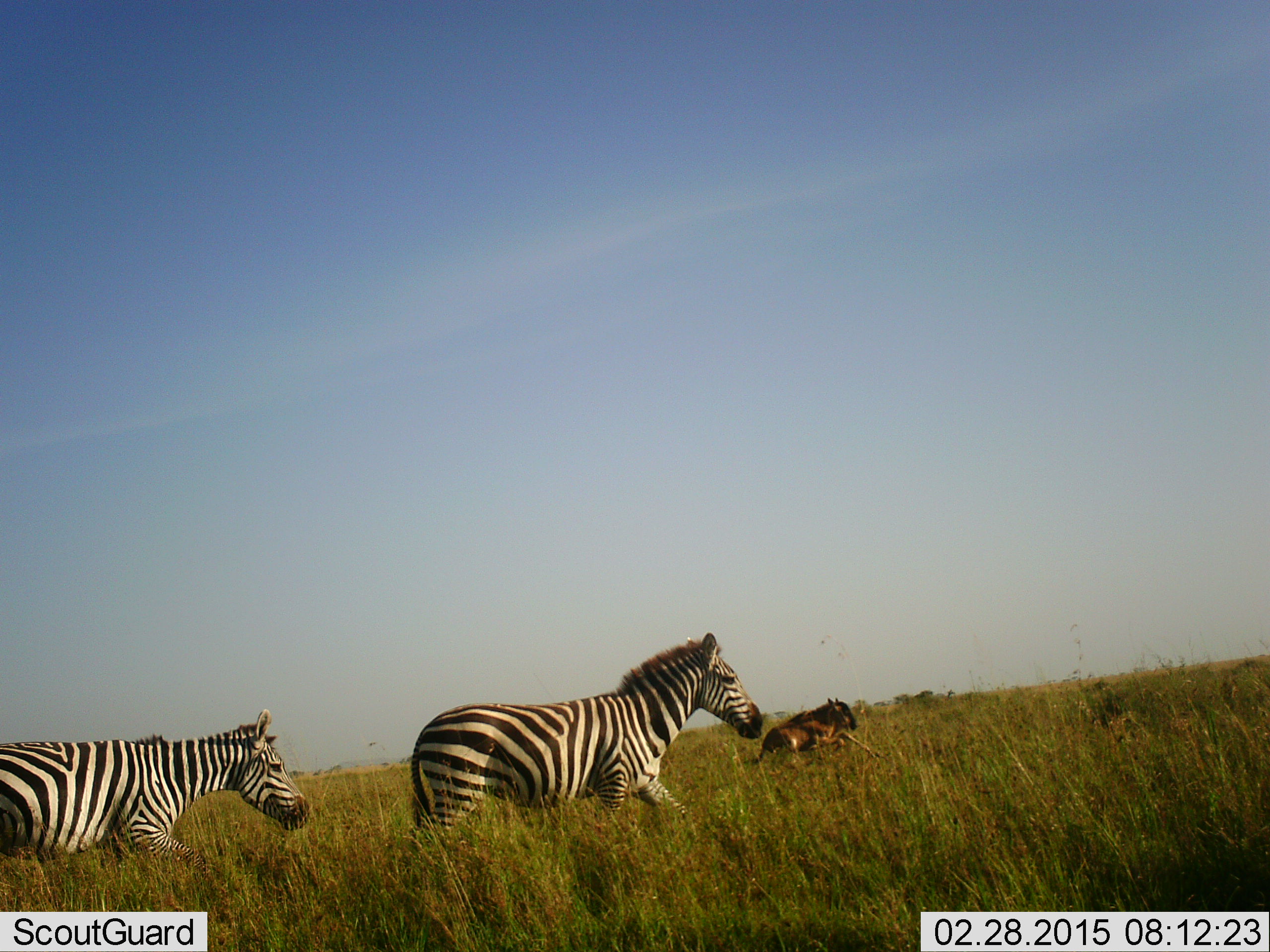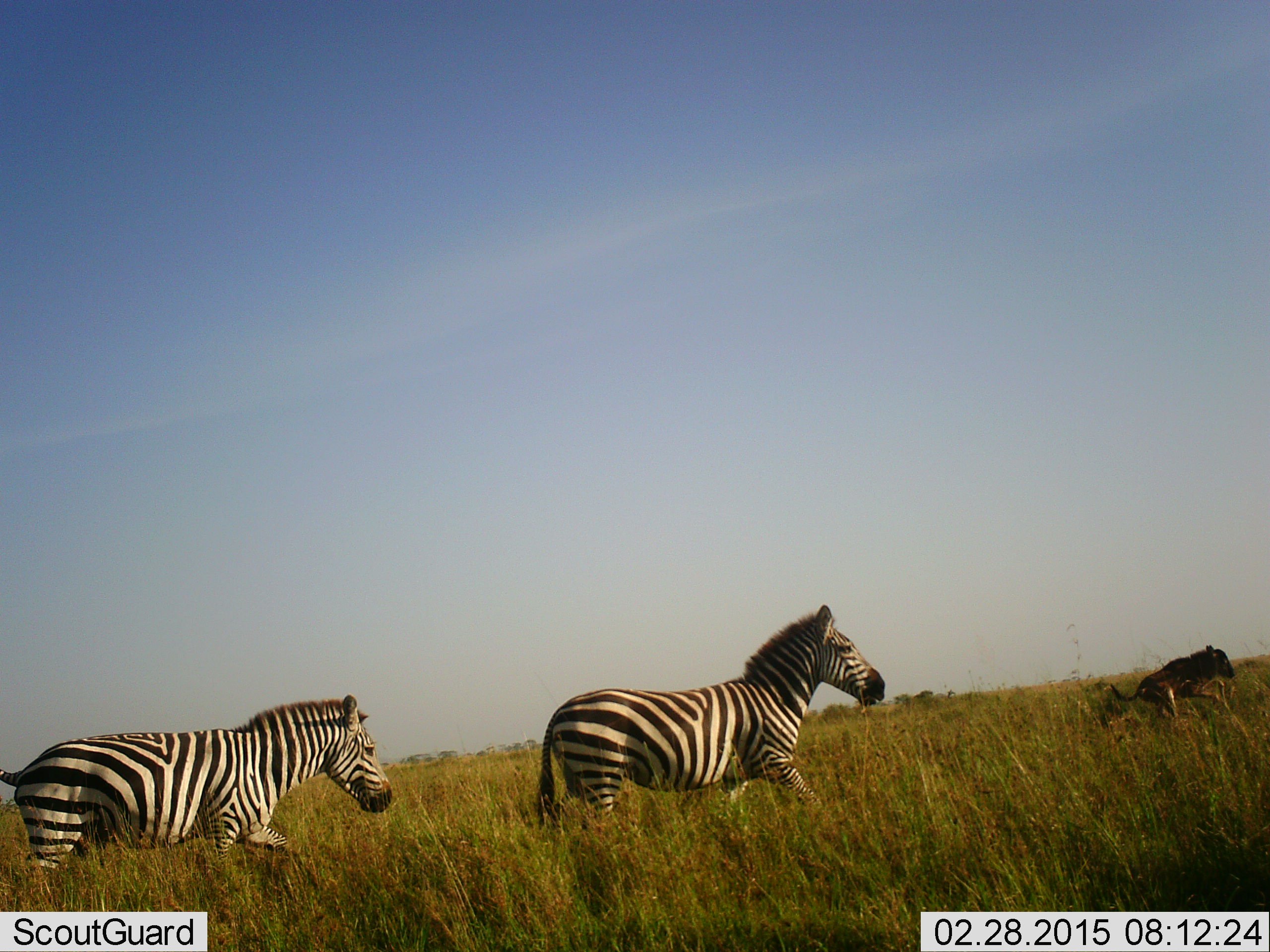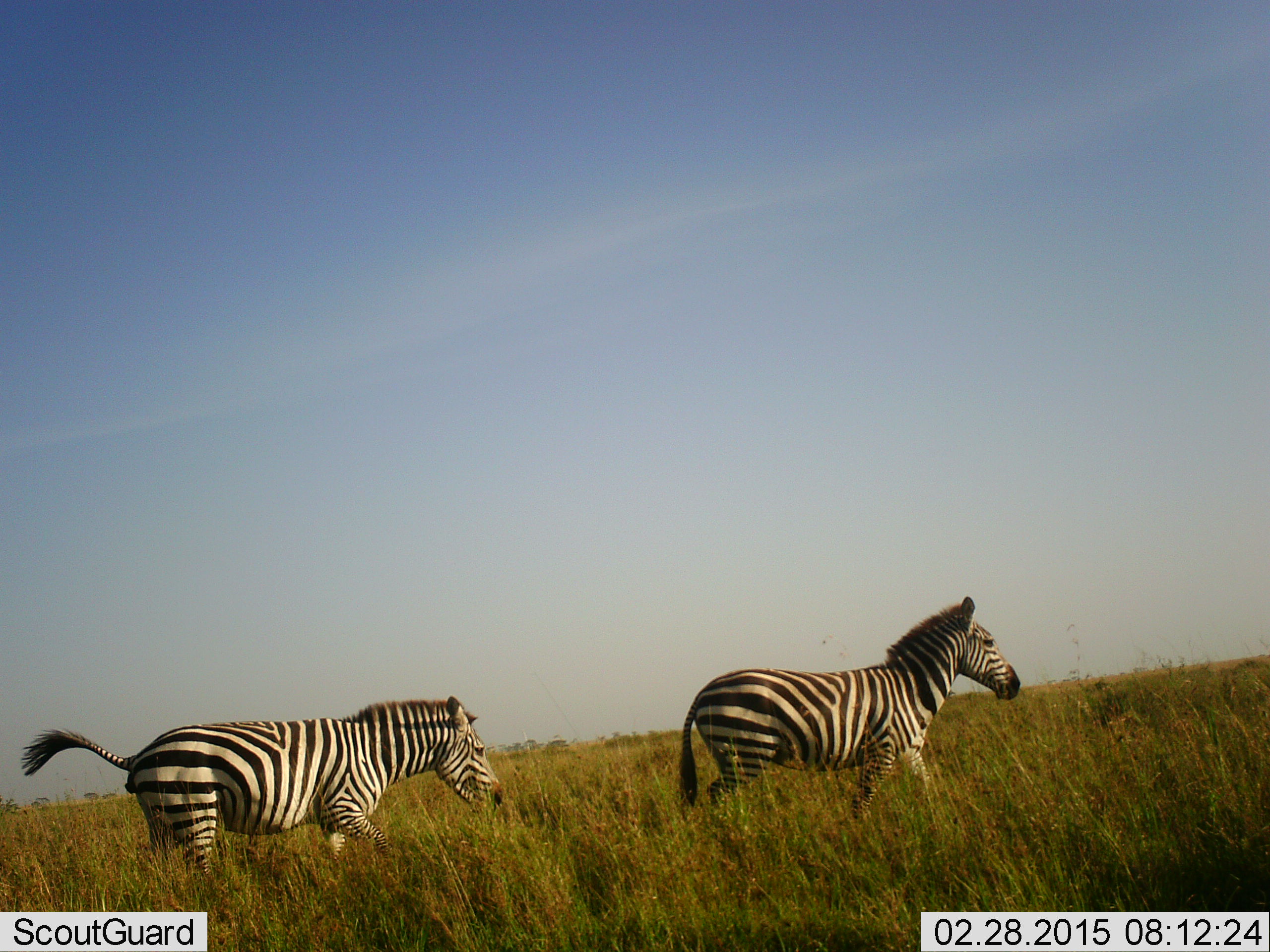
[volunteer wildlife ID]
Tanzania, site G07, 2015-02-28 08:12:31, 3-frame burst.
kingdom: Animalia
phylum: Chordata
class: Mammalia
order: Artiodactyla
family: Bovidae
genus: Connochaetes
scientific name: Connochaetes taurinus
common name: blue wildebeest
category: wildebeest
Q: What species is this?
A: Wildebeest (blue wildebeest) (Connochaetes taurinus).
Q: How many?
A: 1.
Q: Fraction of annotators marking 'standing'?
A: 10%.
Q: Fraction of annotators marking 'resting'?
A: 0%.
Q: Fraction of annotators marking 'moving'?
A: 100%.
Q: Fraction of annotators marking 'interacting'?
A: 0%.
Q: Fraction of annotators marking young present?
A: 70%.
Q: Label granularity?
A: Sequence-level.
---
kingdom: Animalia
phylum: Chordata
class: Mammalia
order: Perissodactyla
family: Equidae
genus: Equus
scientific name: Equus quagga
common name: plains zebra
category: zebra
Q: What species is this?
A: Zebra (plains zebra) (Equus quagga).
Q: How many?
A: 2.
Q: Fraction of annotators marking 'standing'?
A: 11%.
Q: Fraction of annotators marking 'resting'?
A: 0%.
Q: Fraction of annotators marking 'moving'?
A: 100%.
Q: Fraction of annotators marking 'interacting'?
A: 0%.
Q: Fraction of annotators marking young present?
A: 0%.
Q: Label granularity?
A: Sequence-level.